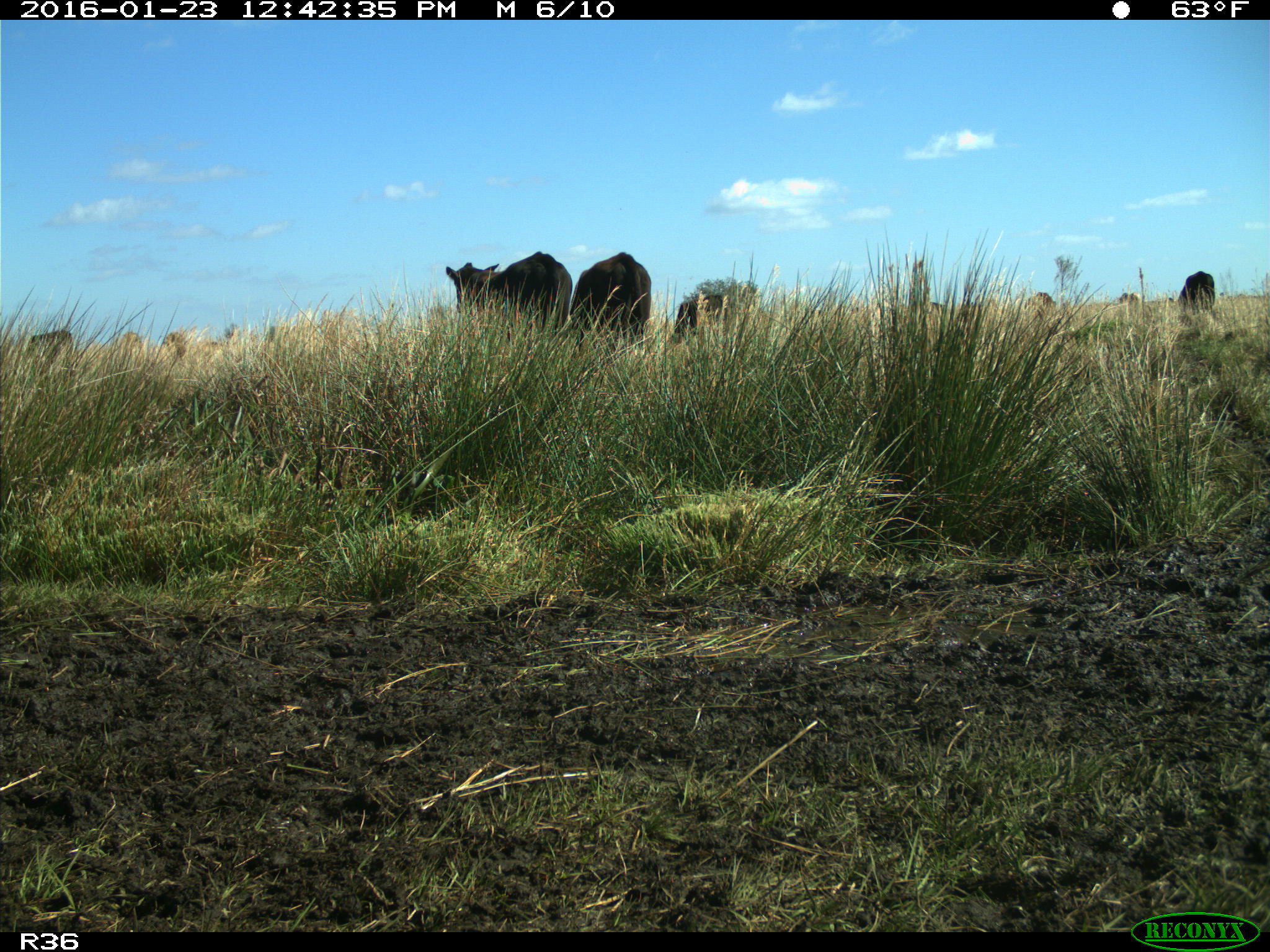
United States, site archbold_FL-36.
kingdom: Animalia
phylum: Chordata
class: Mammalia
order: Artiodactyla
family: Bovidae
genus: Bos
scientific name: Bos taurus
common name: domestic cow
Bos taurus (domestic cow).